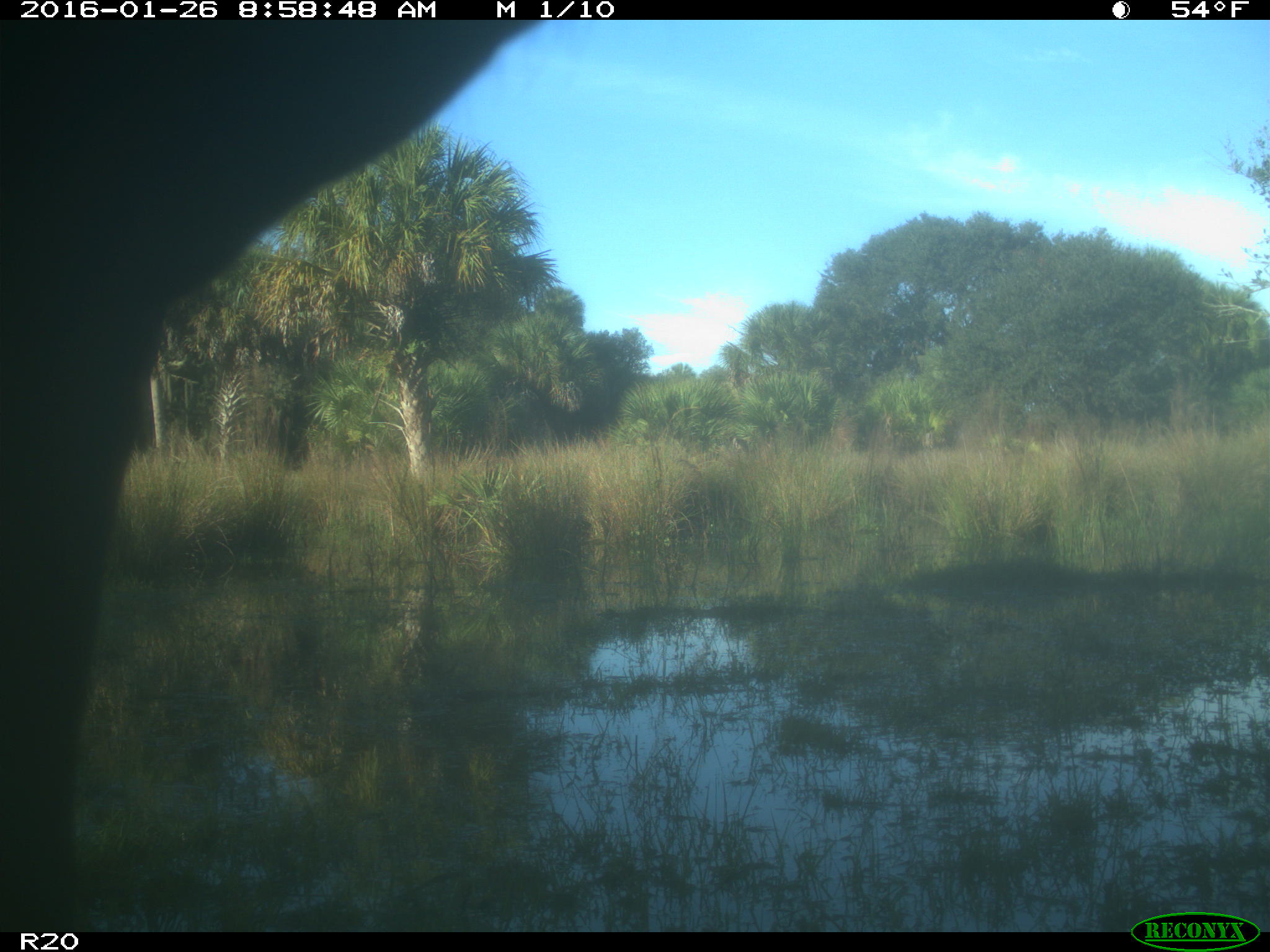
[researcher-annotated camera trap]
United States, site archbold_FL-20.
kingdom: Animalia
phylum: Chordata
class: Mammalia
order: Artiodactyla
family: Bovidae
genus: Bos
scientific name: Bos taurus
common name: domestic cow